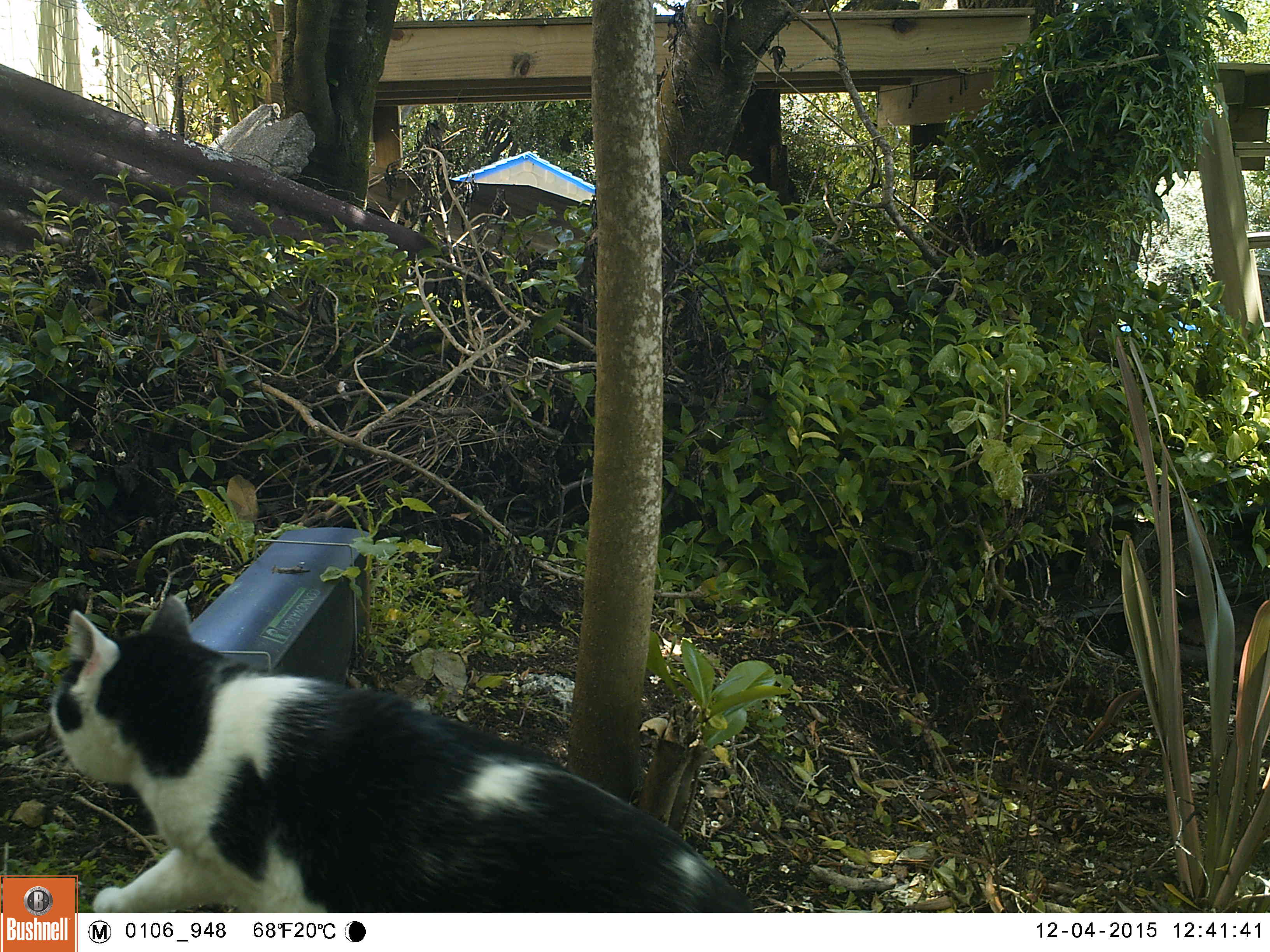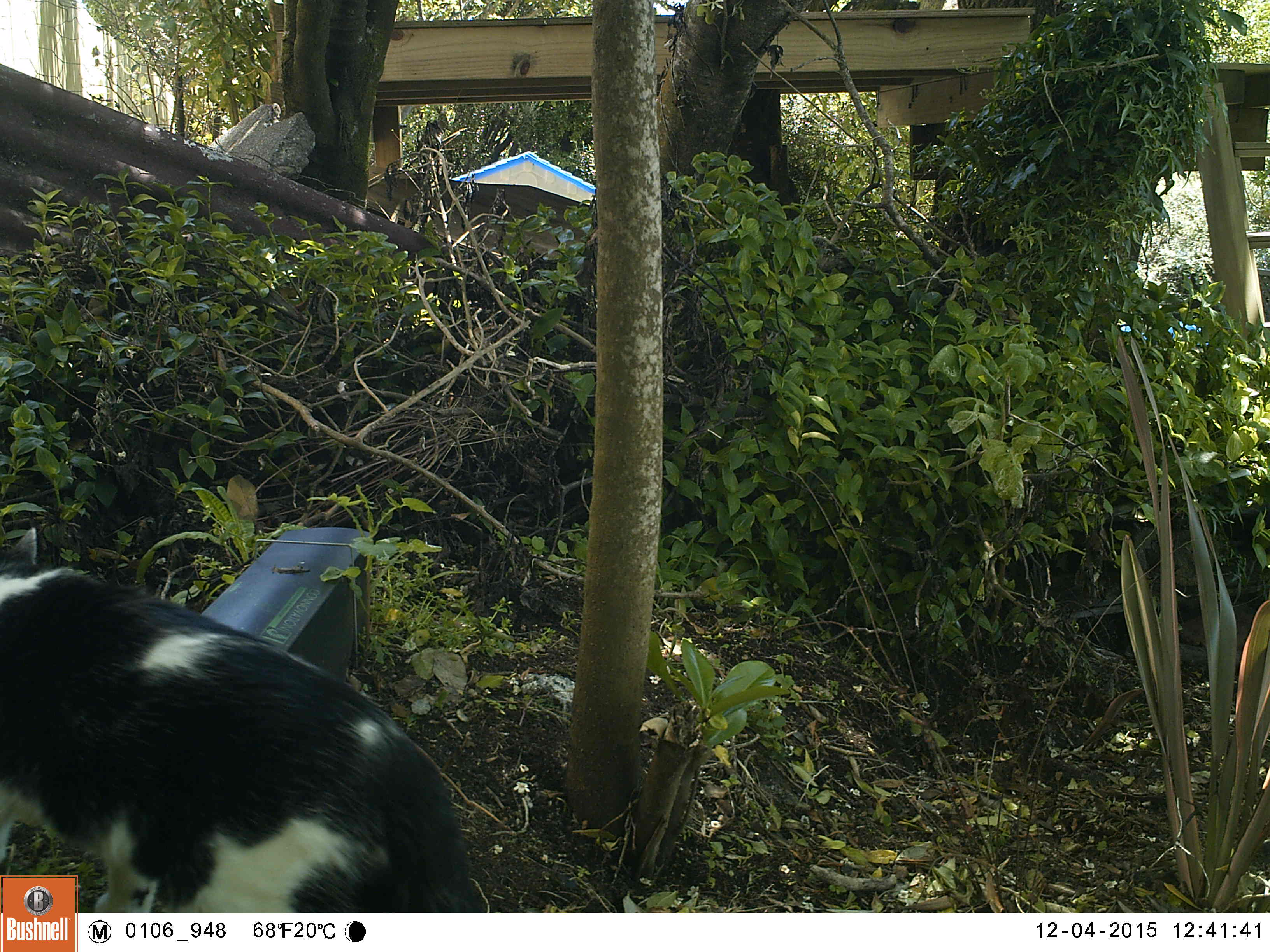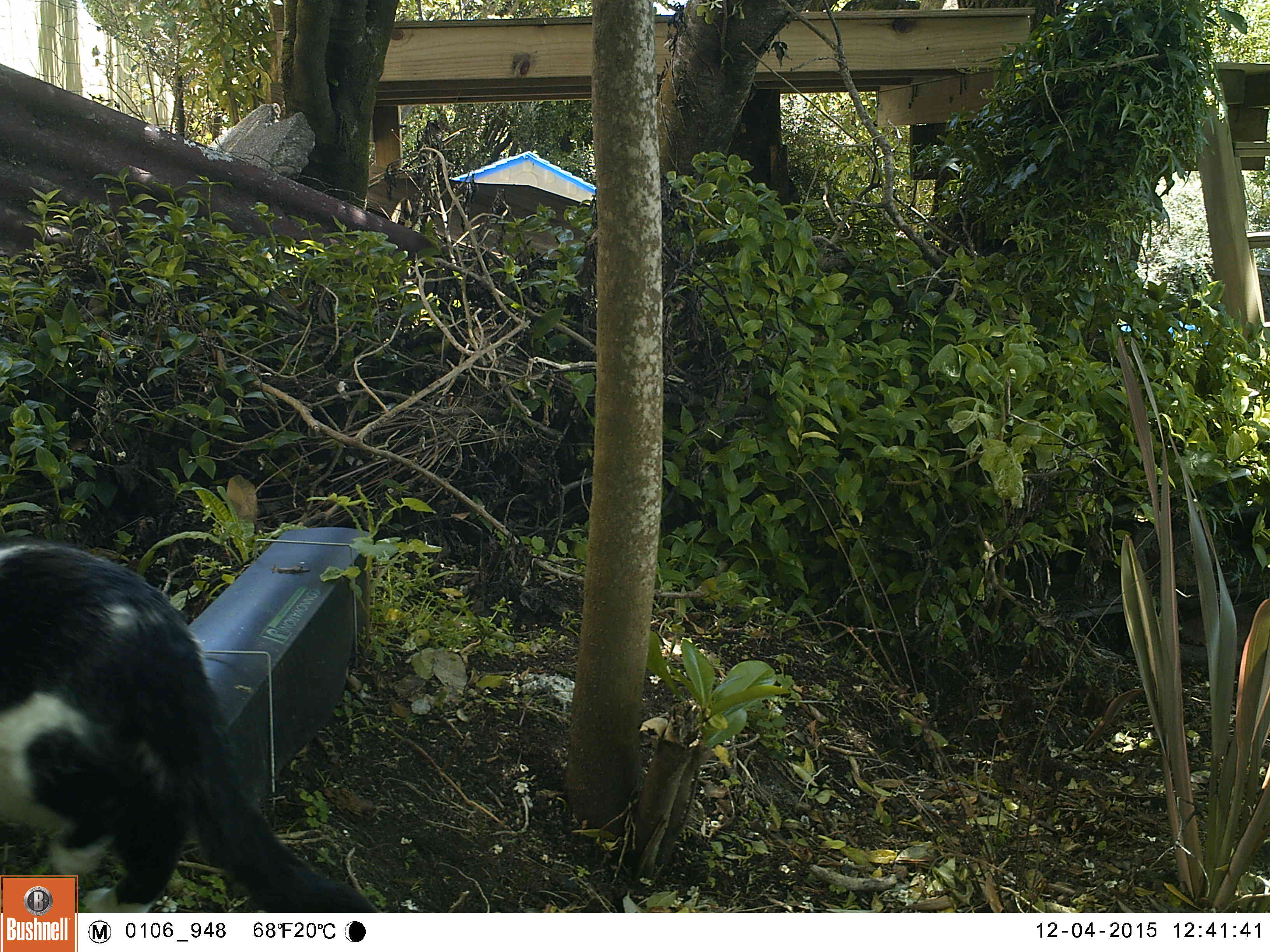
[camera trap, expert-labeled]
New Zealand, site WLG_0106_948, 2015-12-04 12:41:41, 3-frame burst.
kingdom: Animalia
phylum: Chordata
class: Mammalia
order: Carnivora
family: Felidae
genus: Felis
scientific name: Felis catus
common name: domestic cat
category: cat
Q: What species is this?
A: Cat (domestic cat) (Felis catus).